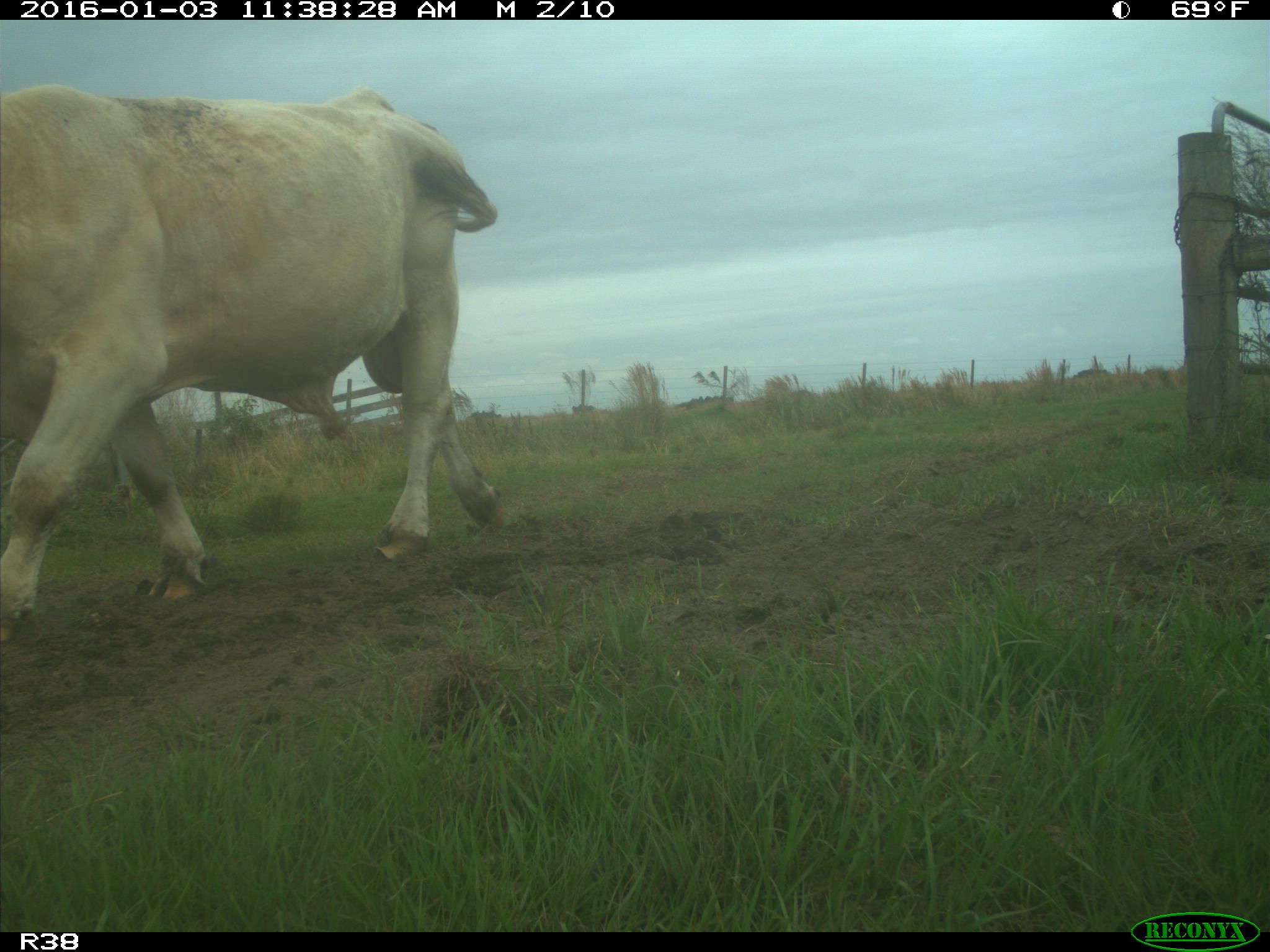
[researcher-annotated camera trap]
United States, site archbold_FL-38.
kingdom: Animalia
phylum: Chordata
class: Mammalia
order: Artiodactyla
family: Bovidae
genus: Bos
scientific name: Bos taurus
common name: domestic cow